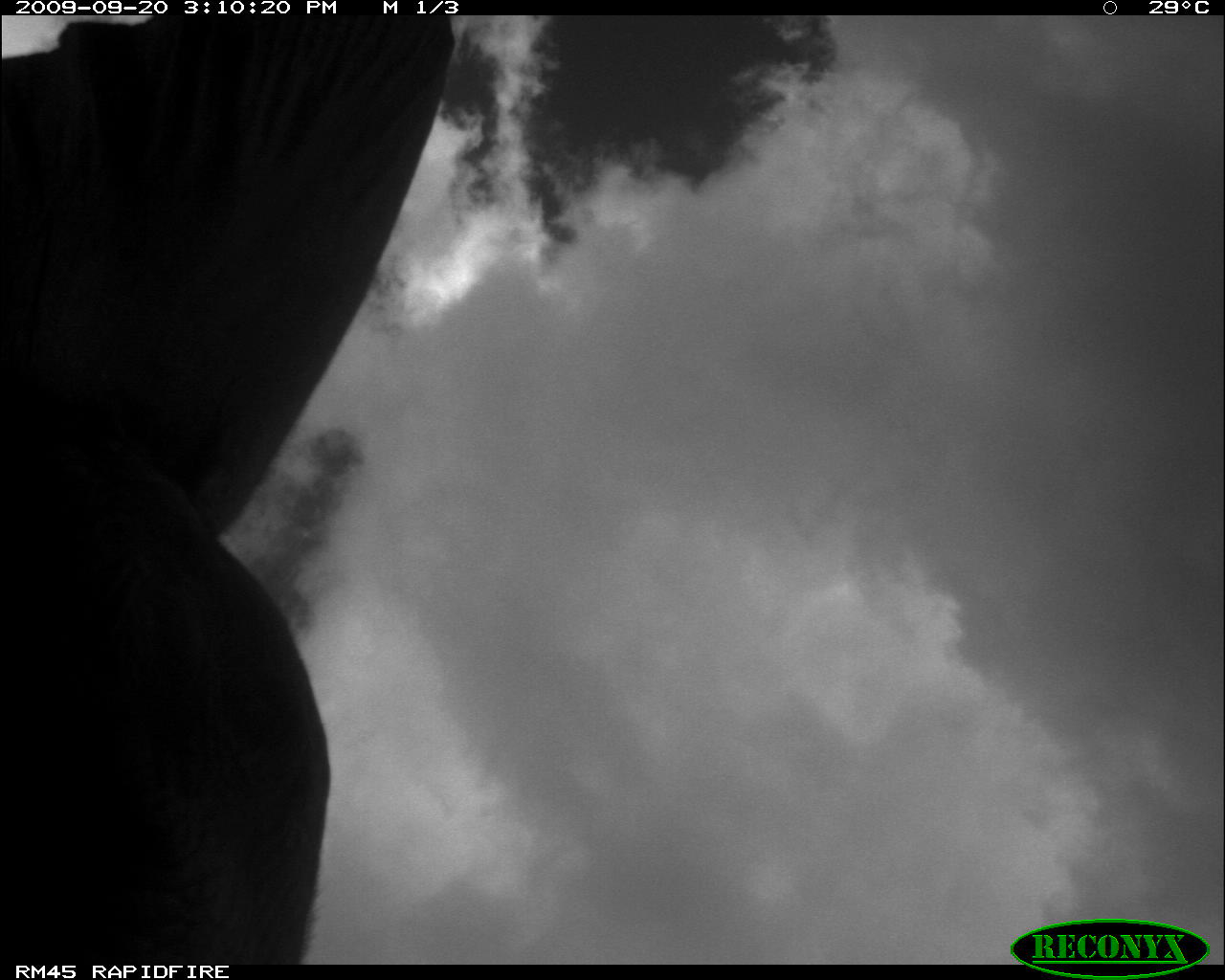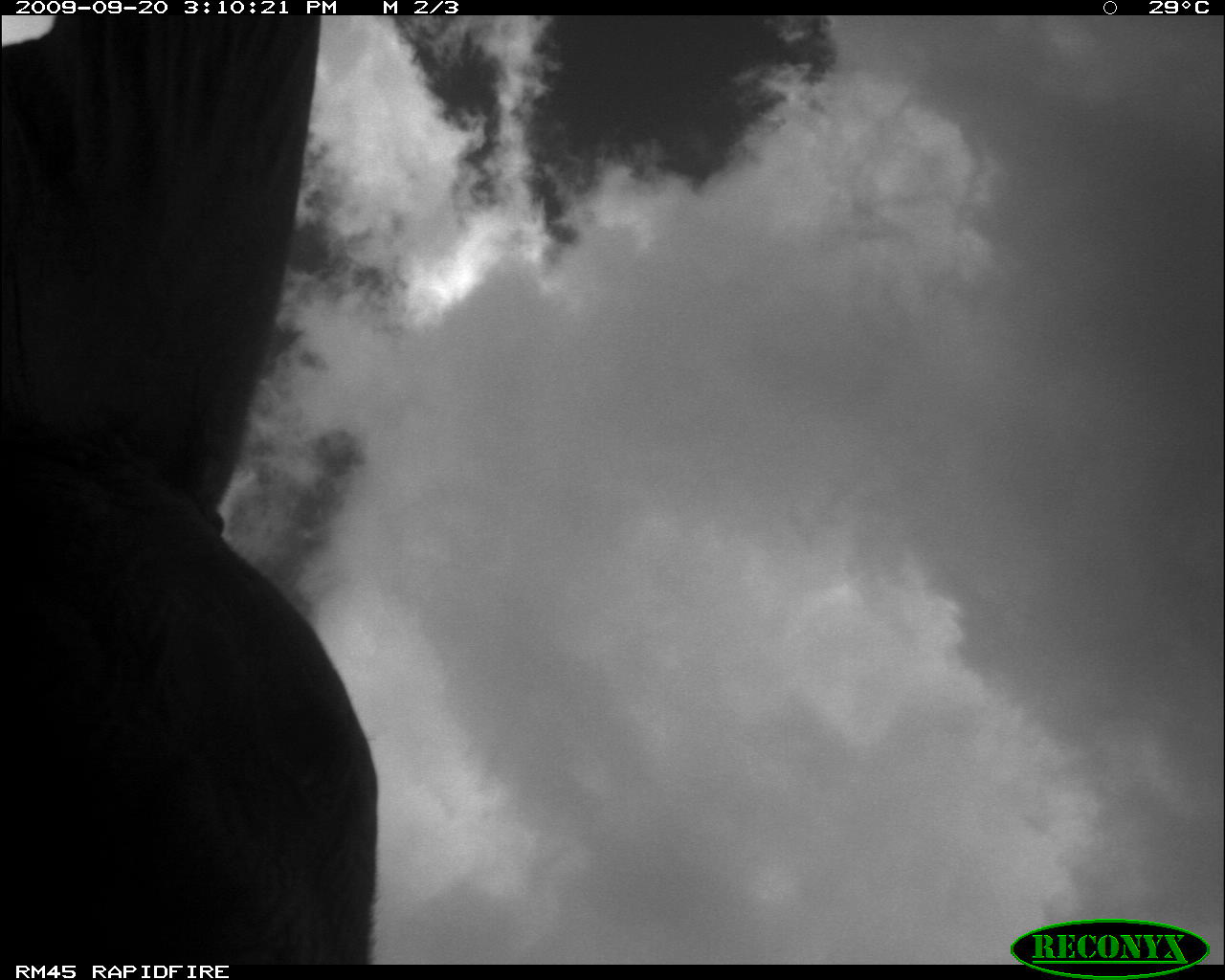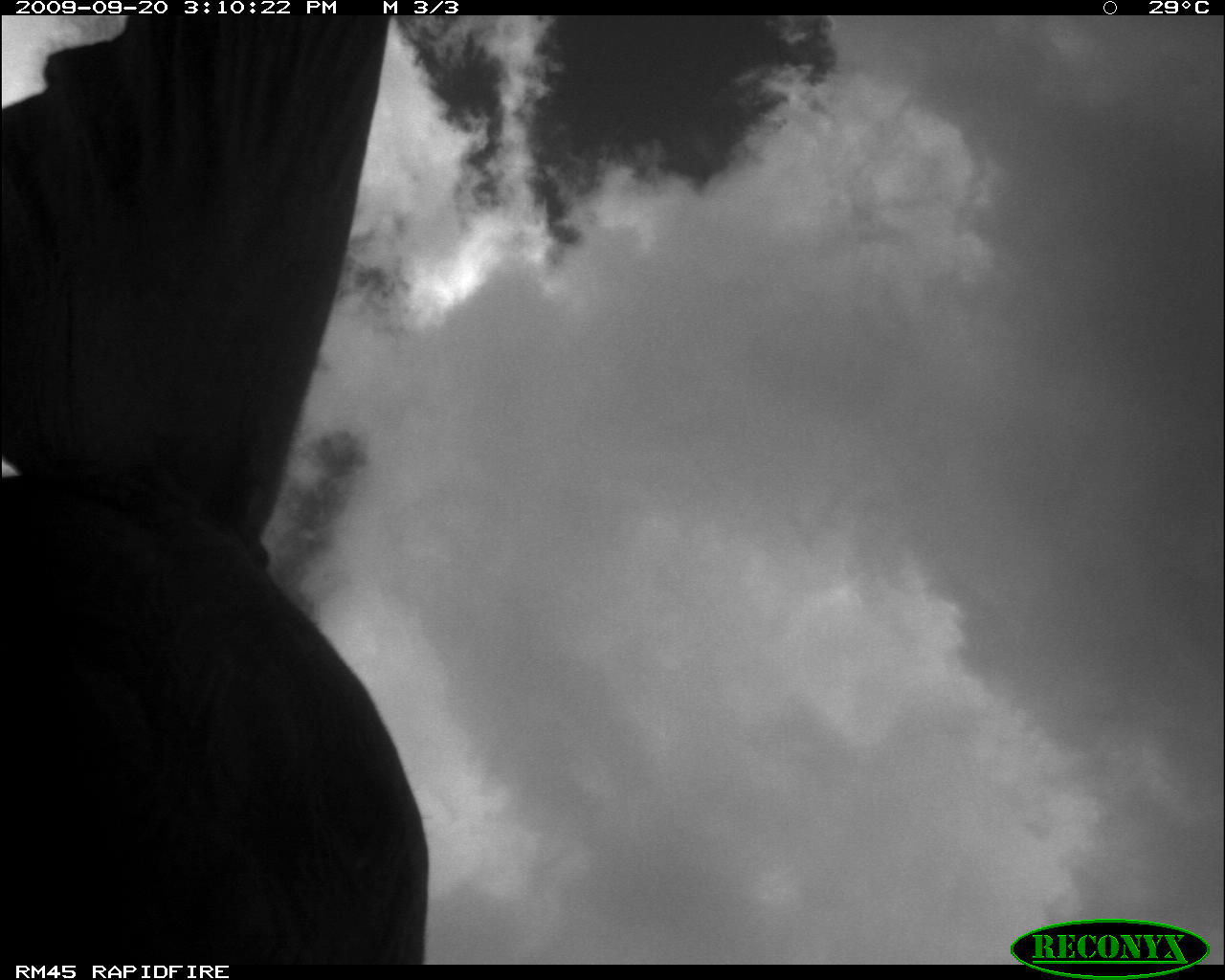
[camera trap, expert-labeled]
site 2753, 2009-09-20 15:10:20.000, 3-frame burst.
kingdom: Animalia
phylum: Chordata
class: Mammalia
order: Proboscidea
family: Elephantidae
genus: Loxodonta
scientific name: Loxodonta africana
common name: african bush elephant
Loxodonta africana (african bush elephant), count 1.